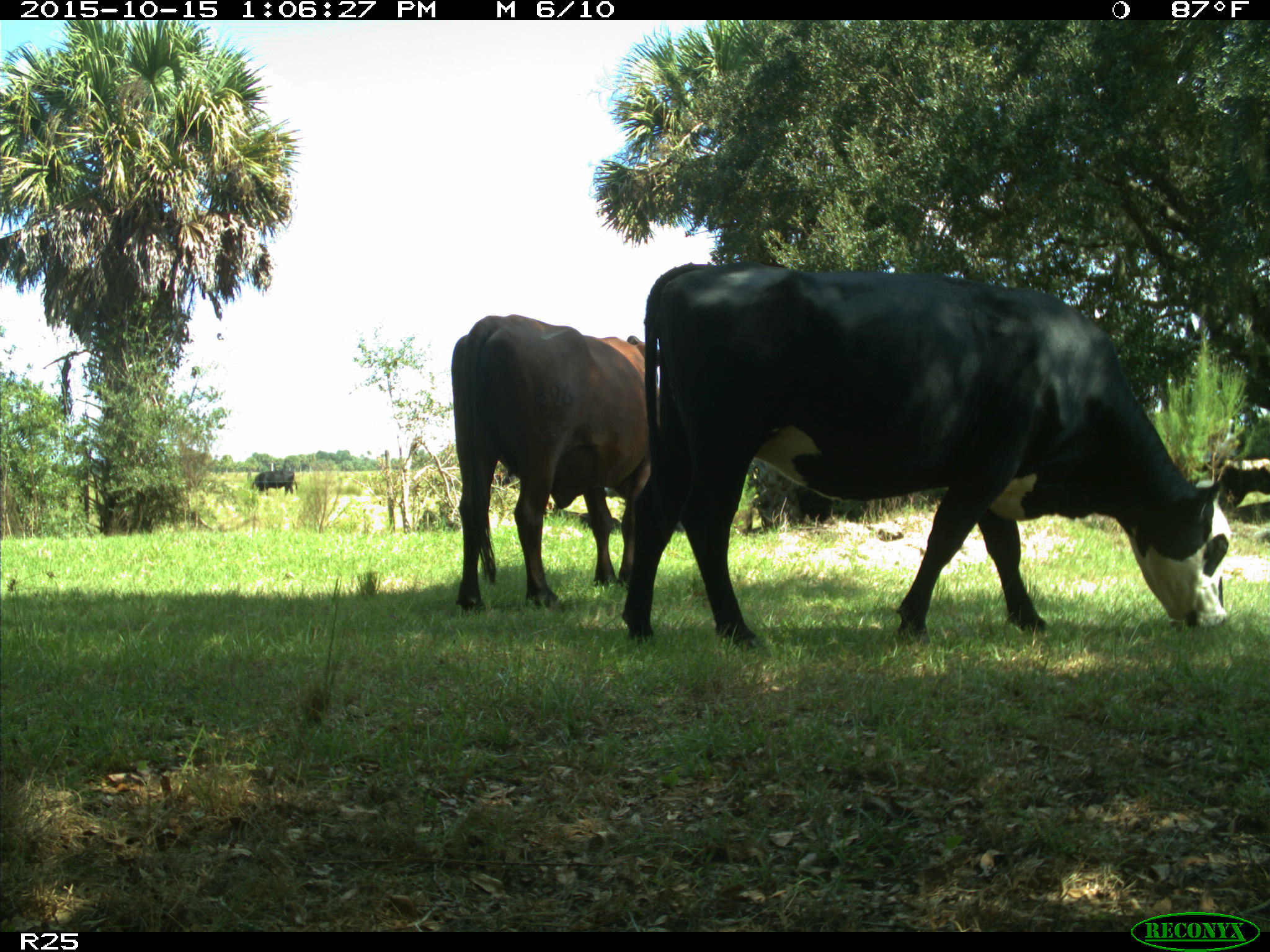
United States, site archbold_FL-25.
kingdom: Animalia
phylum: Chordata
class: Mammalia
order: Artiodactyla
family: Bovidae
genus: Bos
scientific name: Bos taurus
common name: domestic cow